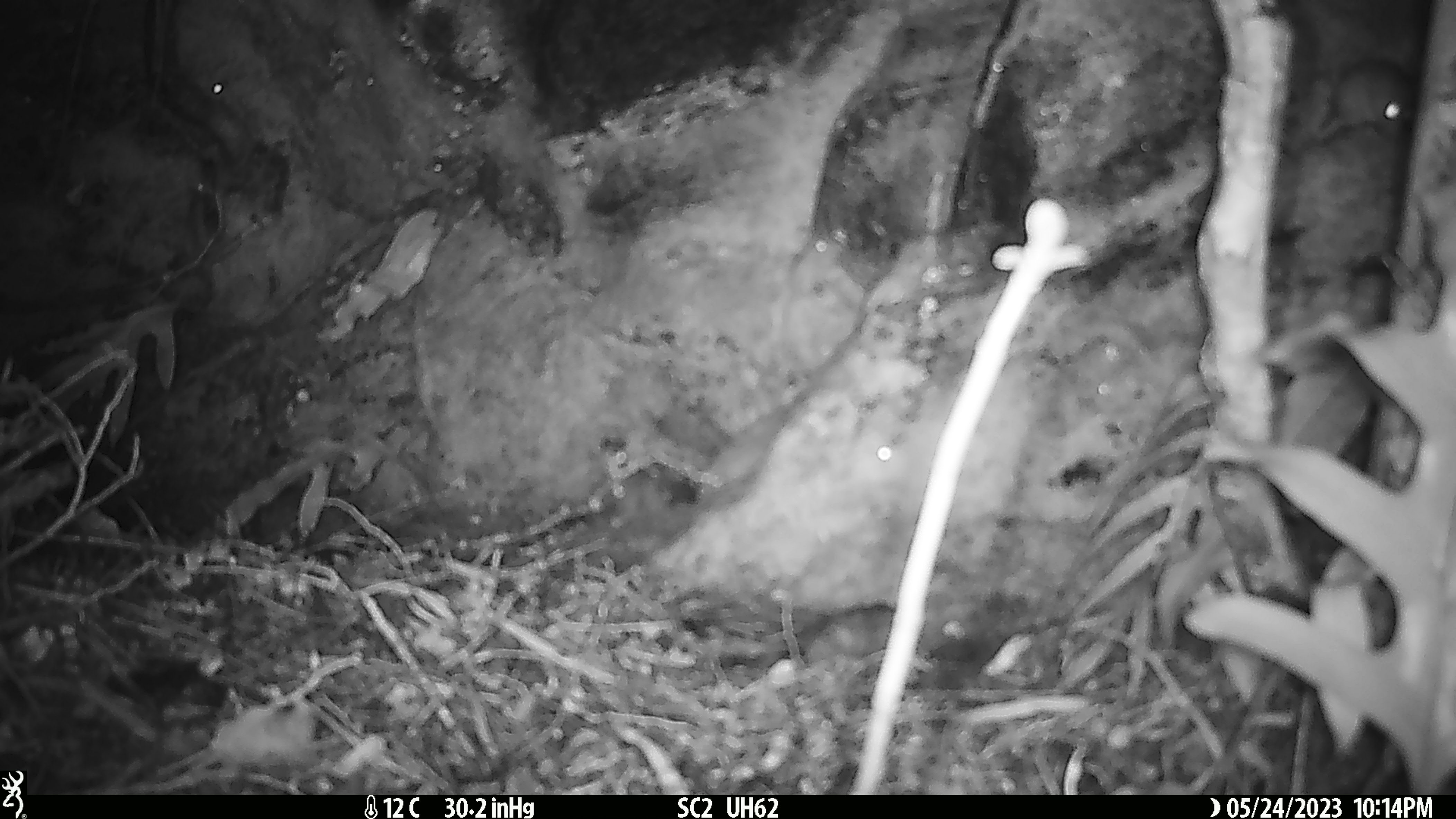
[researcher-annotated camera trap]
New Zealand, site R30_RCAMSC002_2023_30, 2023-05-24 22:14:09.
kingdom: Animalia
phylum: Chordata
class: Mammalia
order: Rodentia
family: Muridae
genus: Mus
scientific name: Mus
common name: mouse